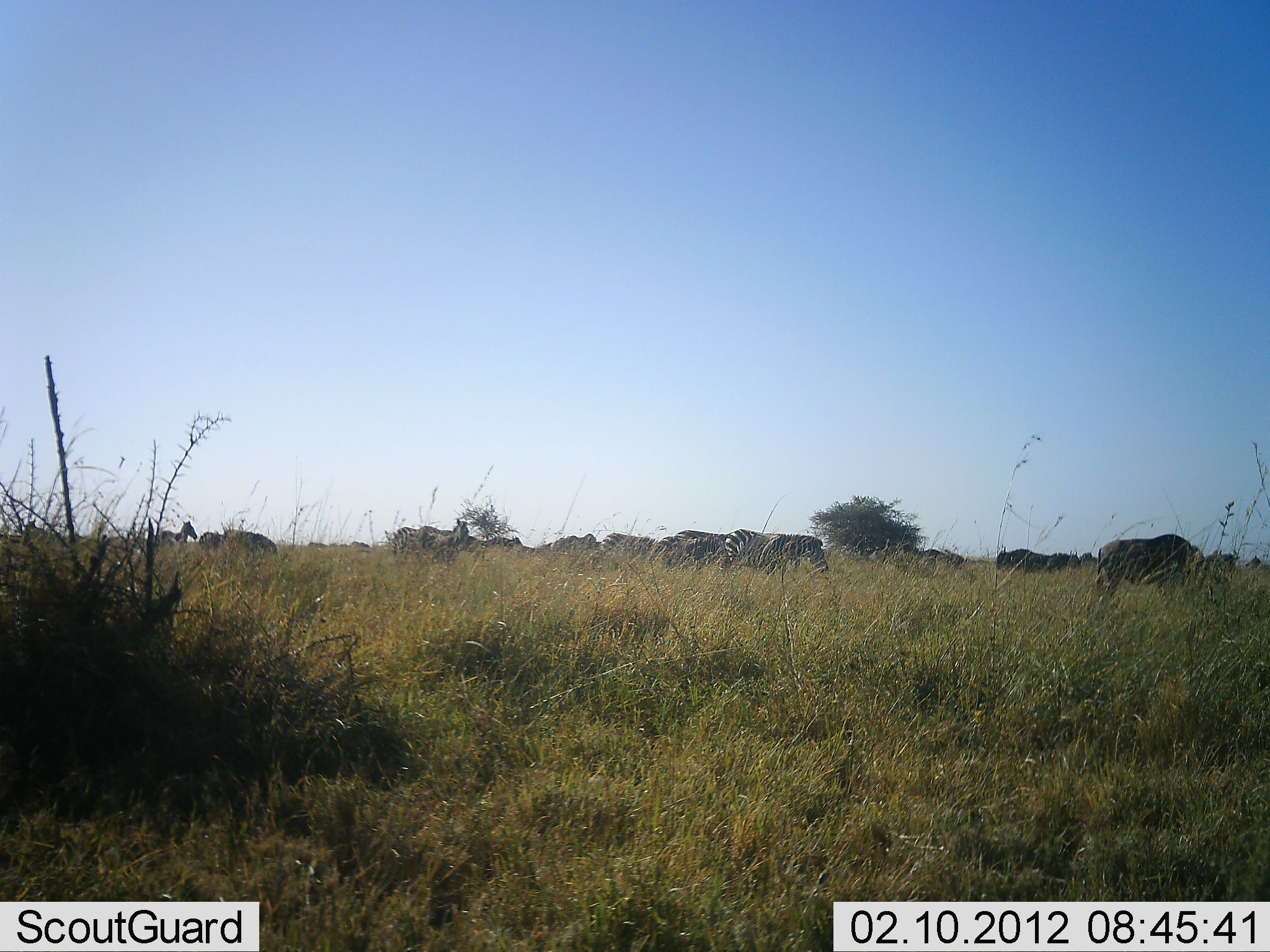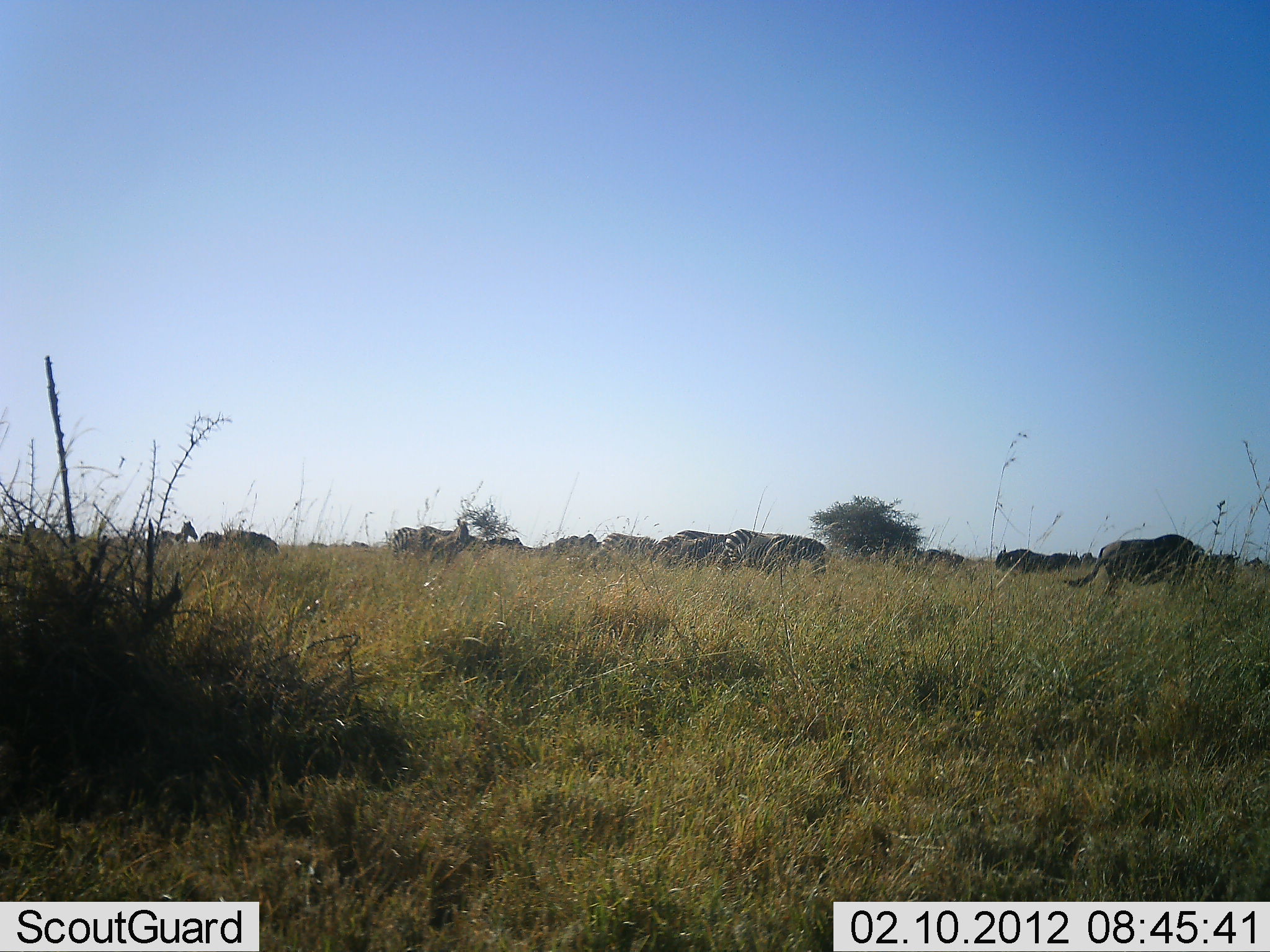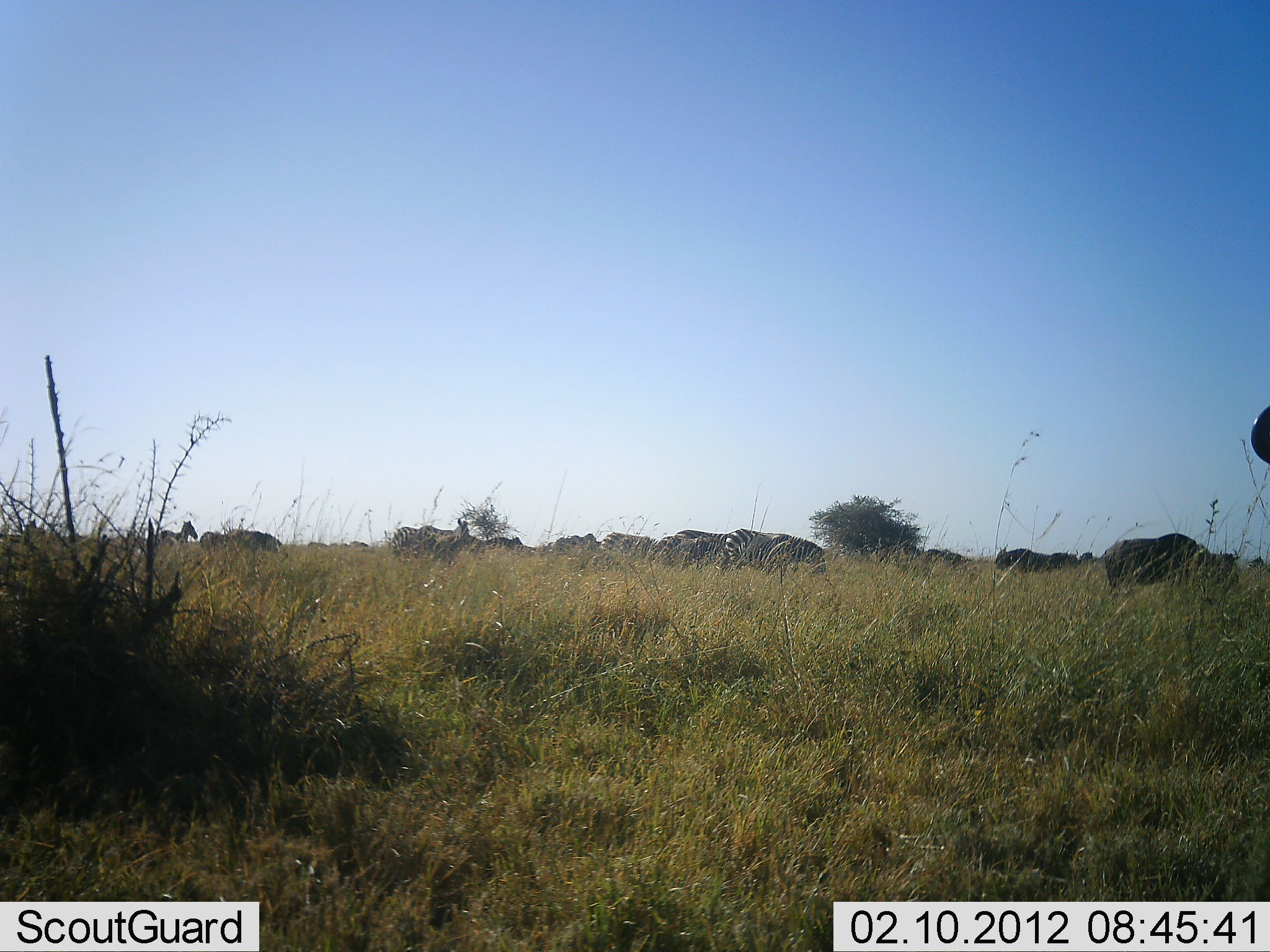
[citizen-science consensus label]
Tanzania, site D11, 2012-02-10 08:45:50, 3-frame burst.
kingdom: Animalia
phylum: Chordata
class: Mammalia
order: Artiodactyla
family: Bovidae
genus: Connochaetes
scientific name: Connochaetes taurinus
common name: blue wildebeest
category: wildebeest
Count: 6.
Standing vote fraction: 47%.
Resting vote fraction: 0%.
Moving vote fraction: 7%.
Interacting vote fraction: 0%.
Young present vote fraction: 0%.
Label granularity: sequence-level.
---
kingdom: Animalia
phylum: Chordata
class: Mammalia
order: Perissodactyla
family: Equidae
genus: Equus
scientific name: Equus quagga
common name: plains zebra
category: zebra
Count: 6.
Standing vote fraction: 29%.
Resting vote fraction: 0%.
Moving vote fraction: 12%.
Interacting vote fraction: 0%.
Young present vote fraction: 0%.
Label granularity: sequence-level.